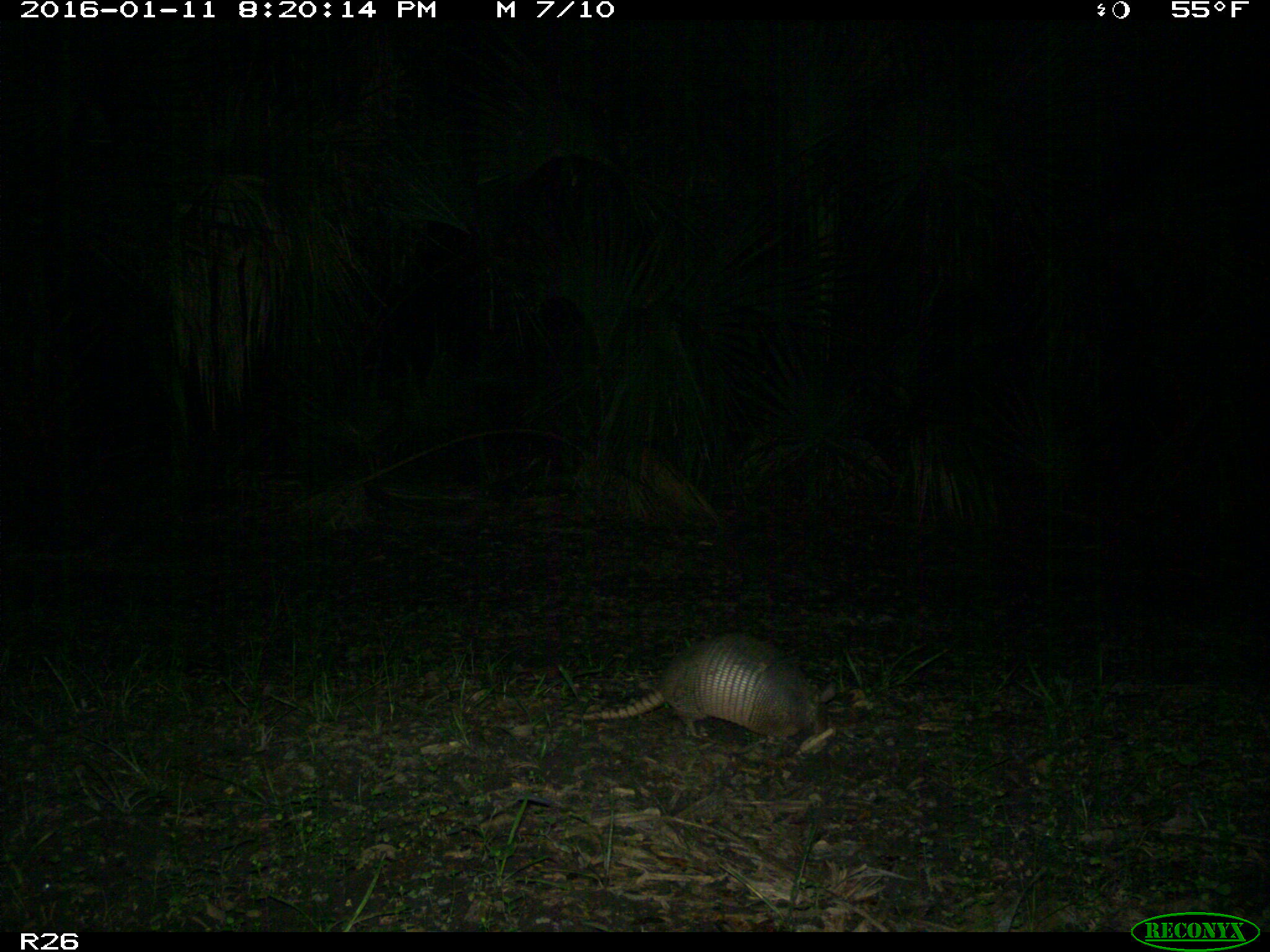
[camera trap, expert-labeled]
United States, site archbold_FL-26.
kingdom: Animalia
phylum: Chordata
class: Mammalia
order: Cingulata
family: Dasypodidae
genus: Dasypus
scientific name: Dasypus novemcinctus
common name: nine-banded armadillo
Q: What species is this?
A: Dasypus novemcinctus (nine-banded armadillo).